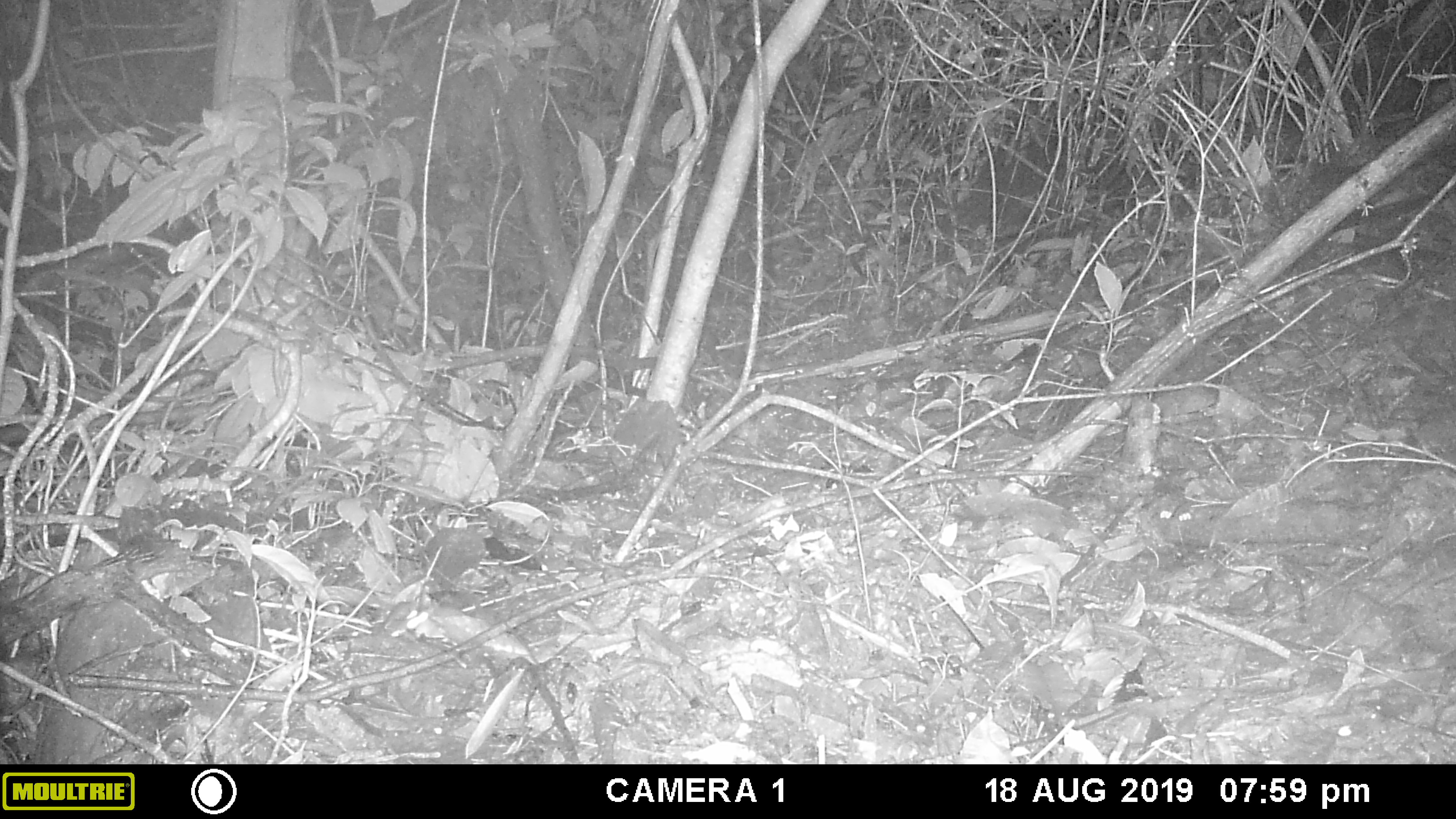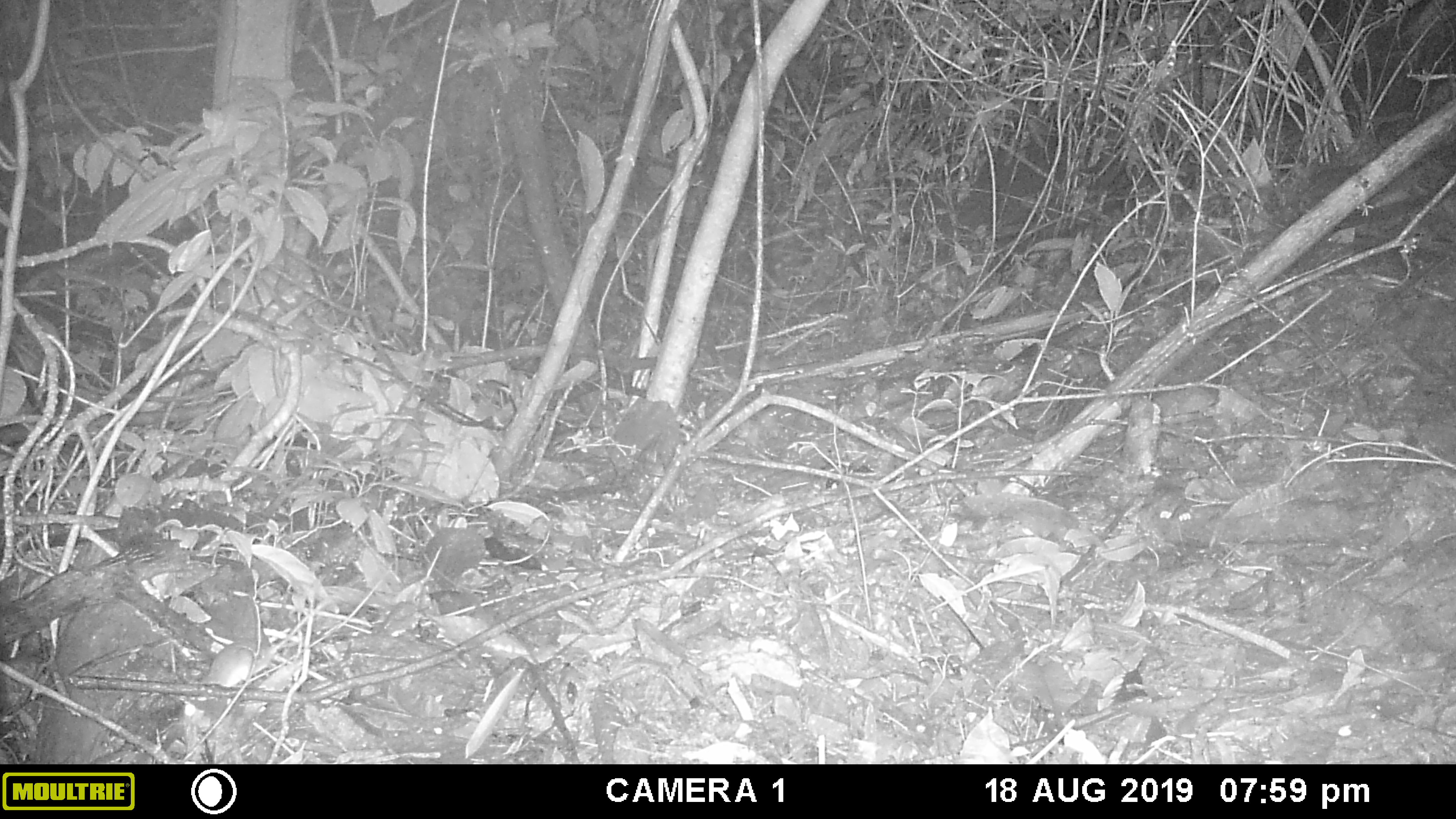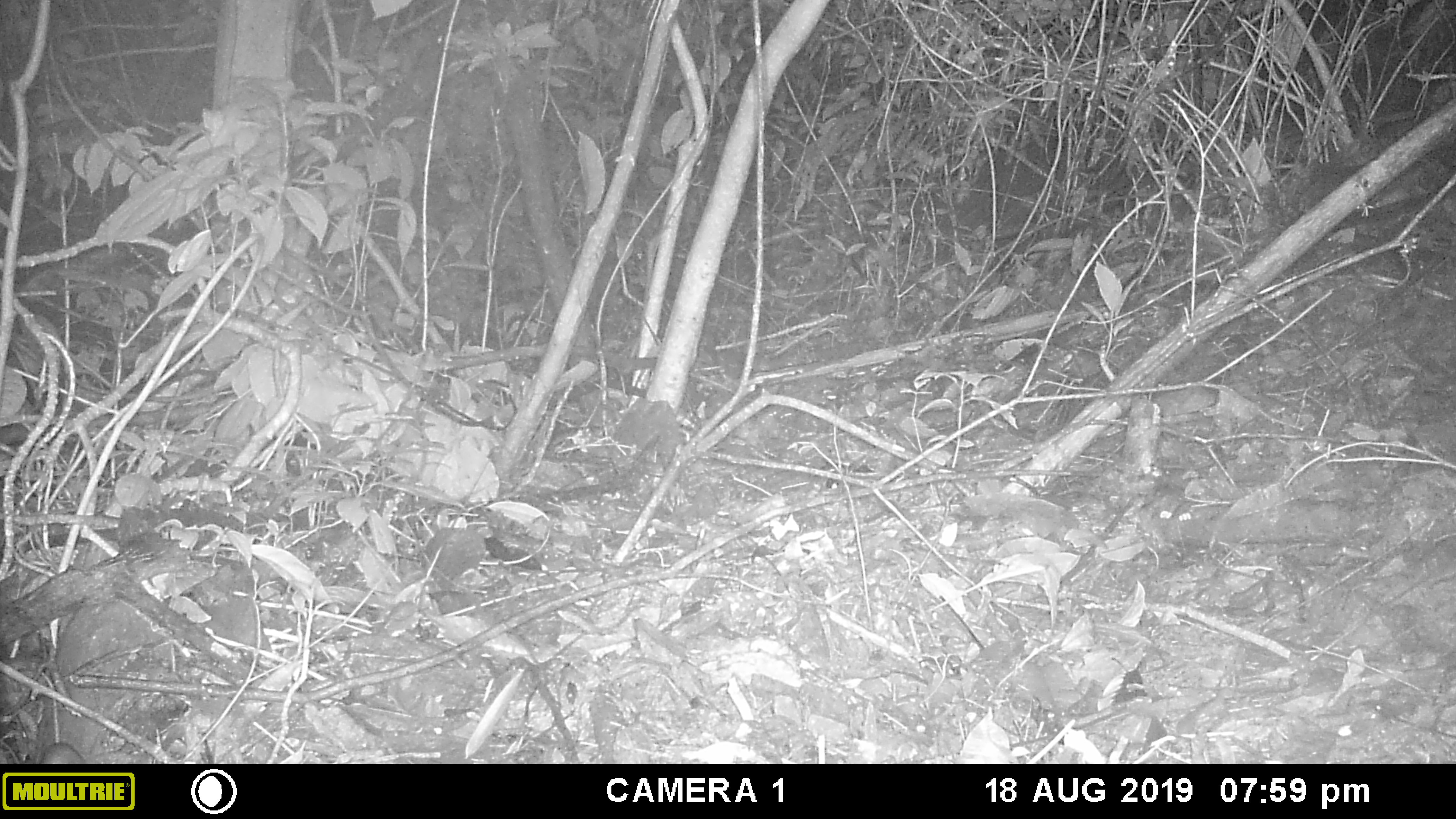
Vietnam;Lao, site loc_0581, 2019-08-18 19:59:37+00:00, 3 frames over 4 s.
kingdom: Animalia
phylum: Chordata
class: Mammalia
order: Rodentia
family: Muridae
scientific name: Muridae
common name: old-world mice and rats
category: unidentified murid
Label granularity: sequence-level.